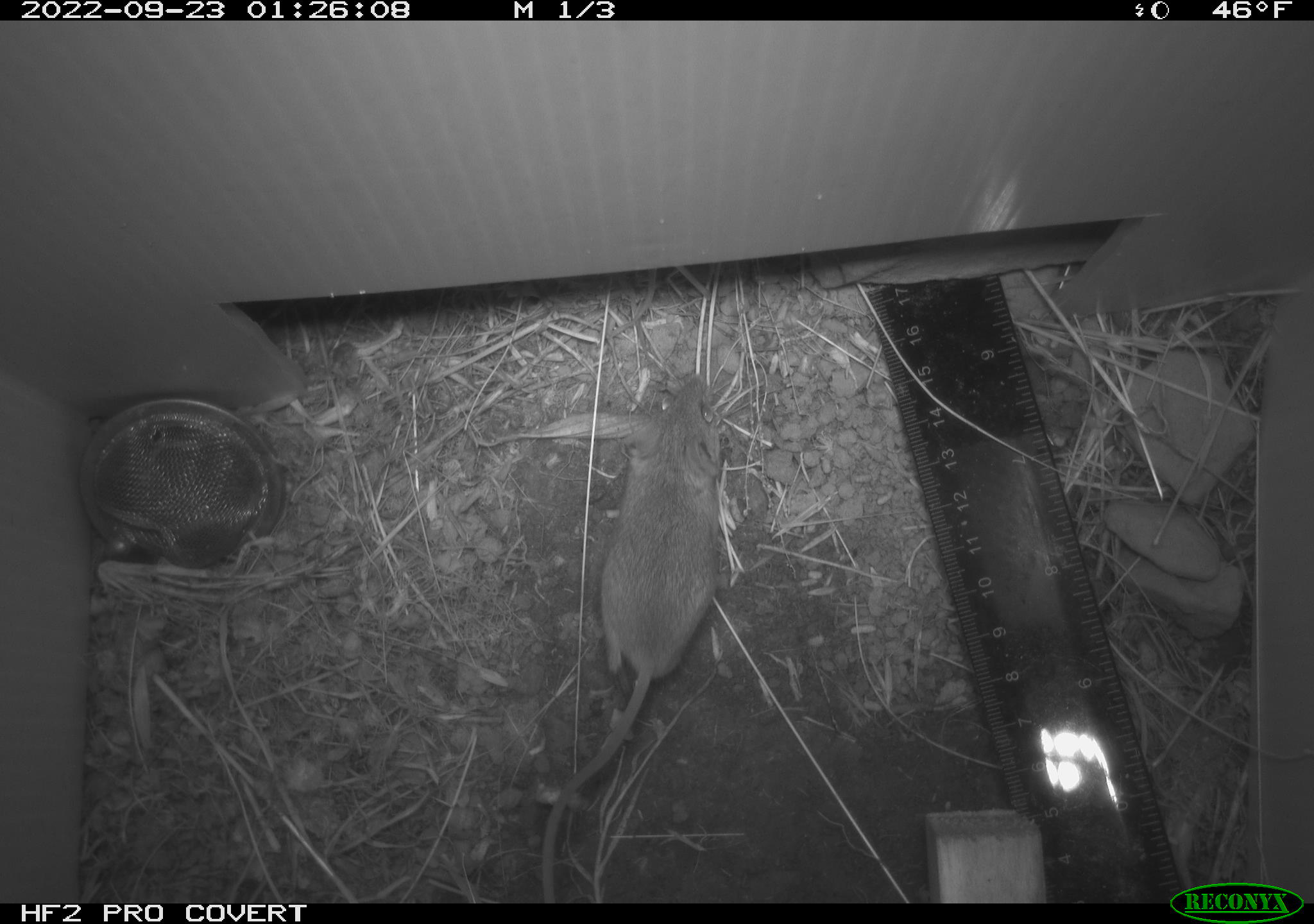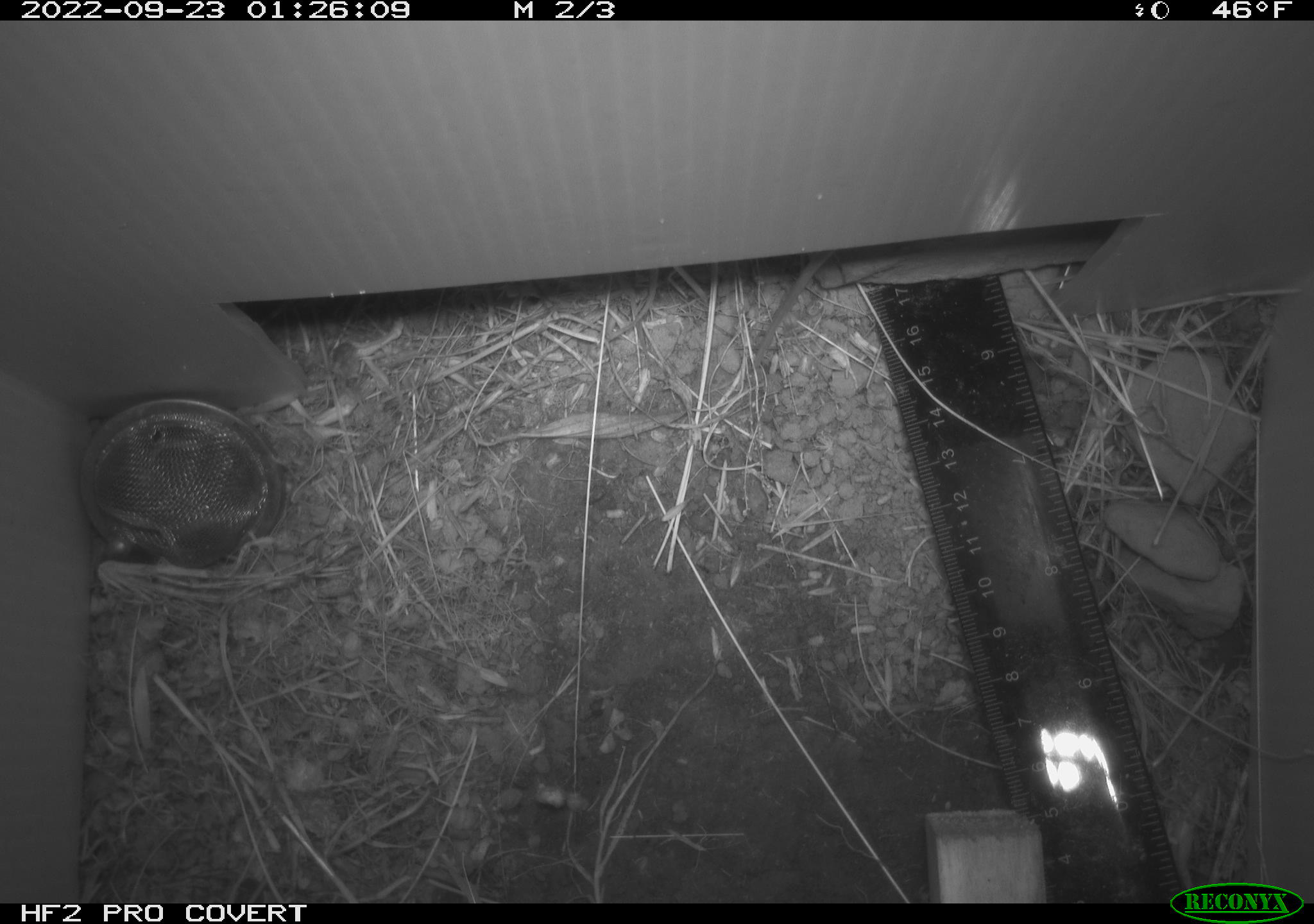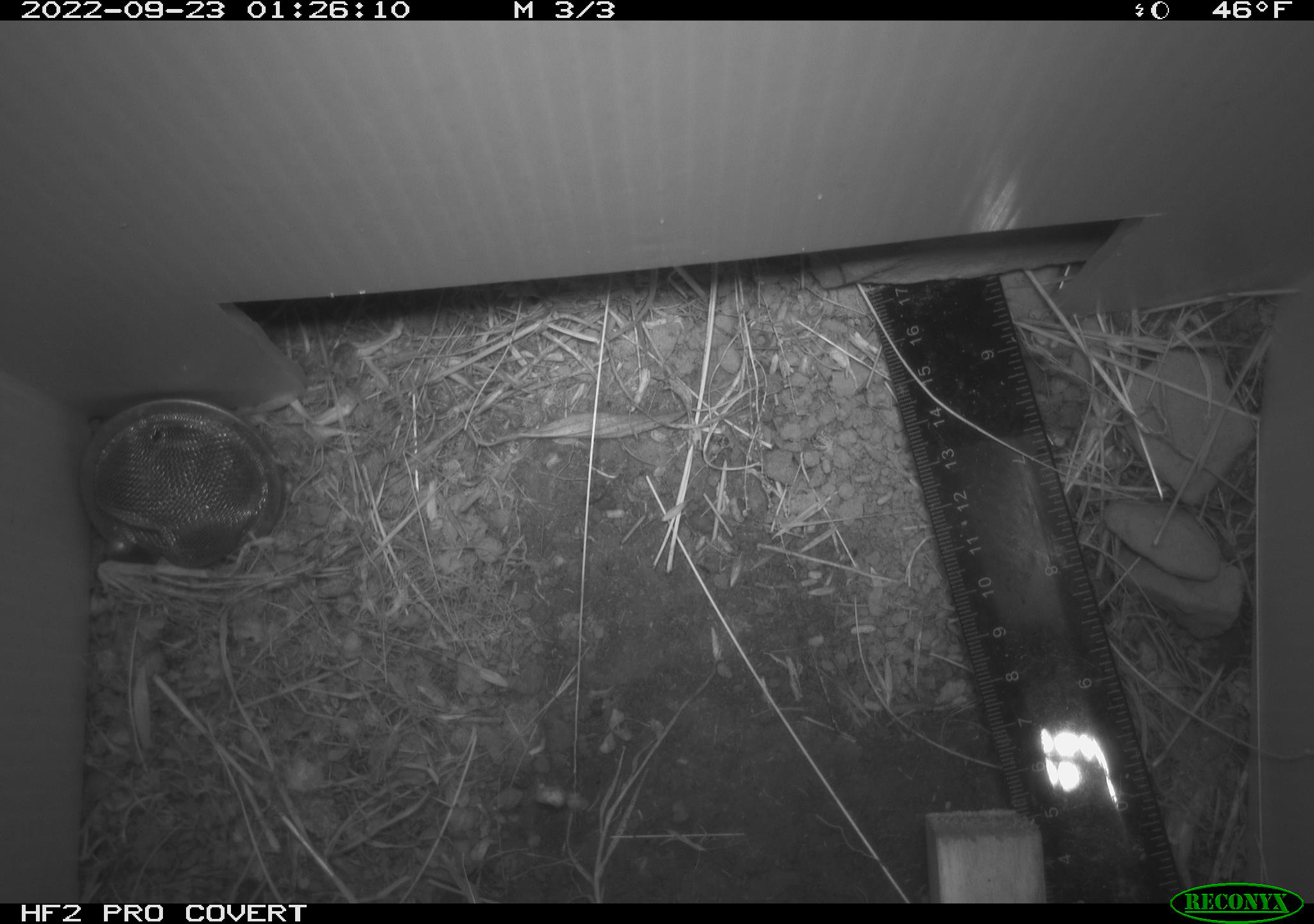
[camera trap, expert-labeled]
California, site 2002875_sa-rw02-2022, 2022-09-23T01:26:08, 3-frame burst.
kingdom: Animalia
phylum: Chordata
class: Mammalia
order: Rodentia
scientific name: Rodentia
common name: mouse species